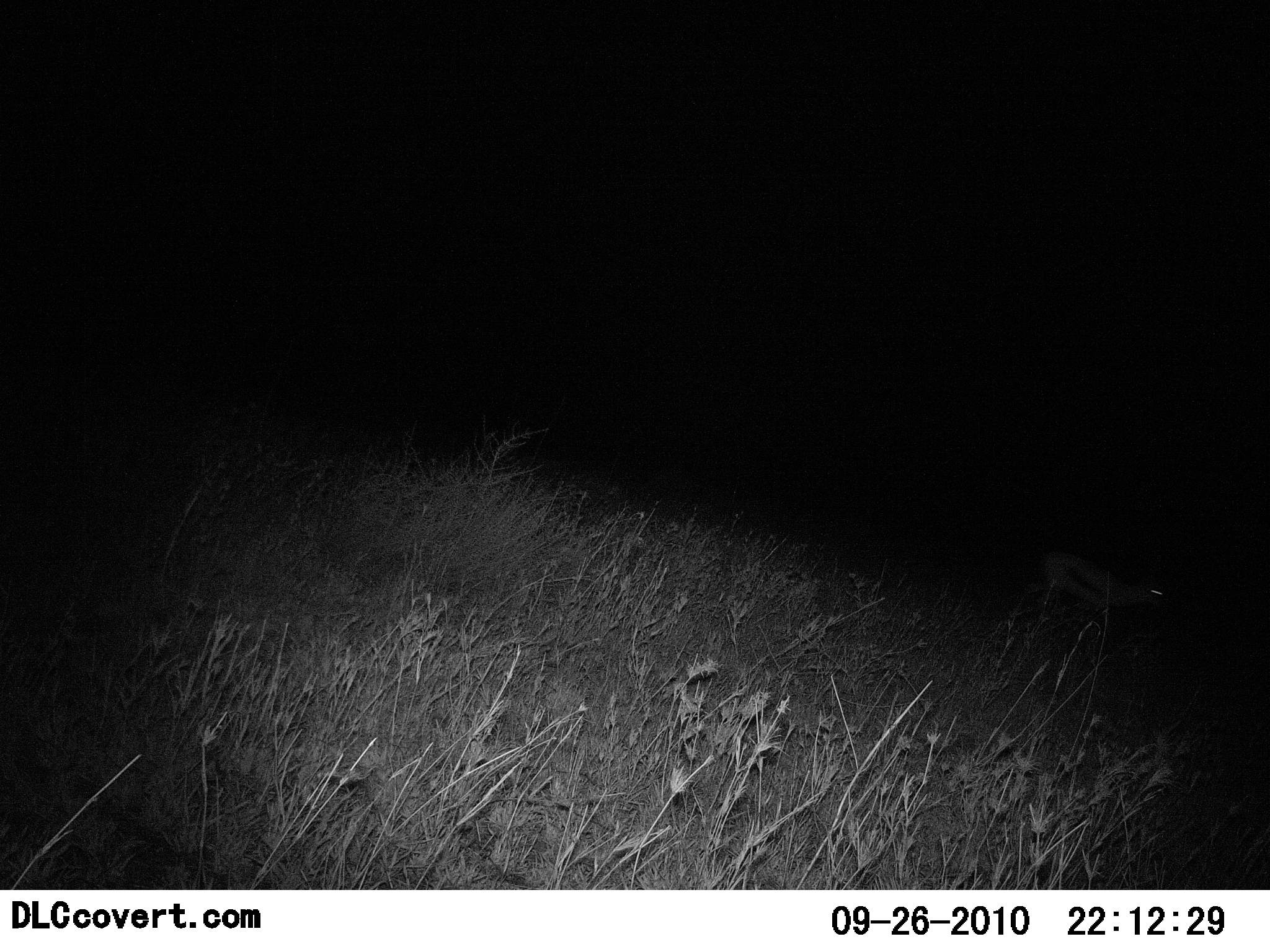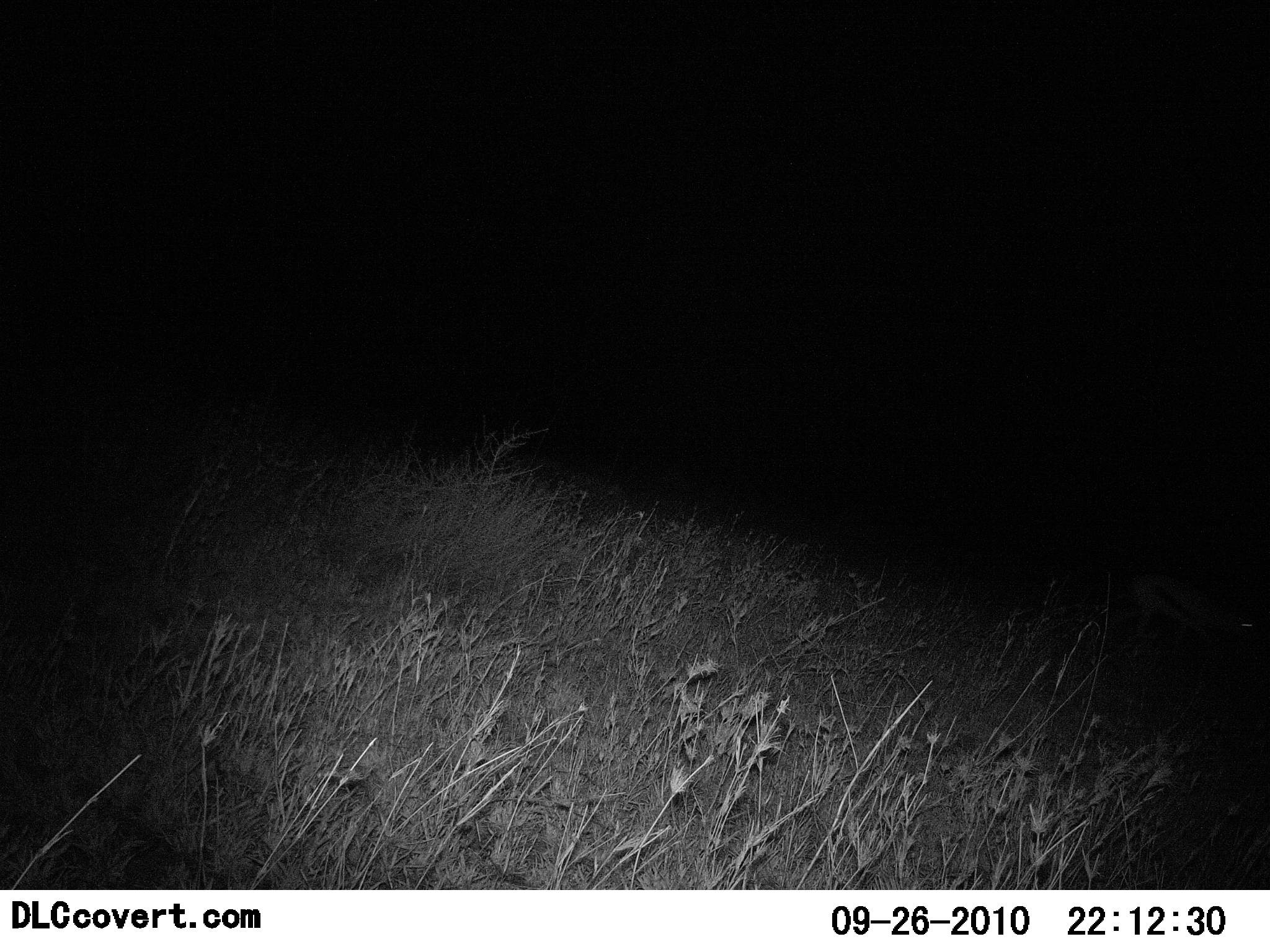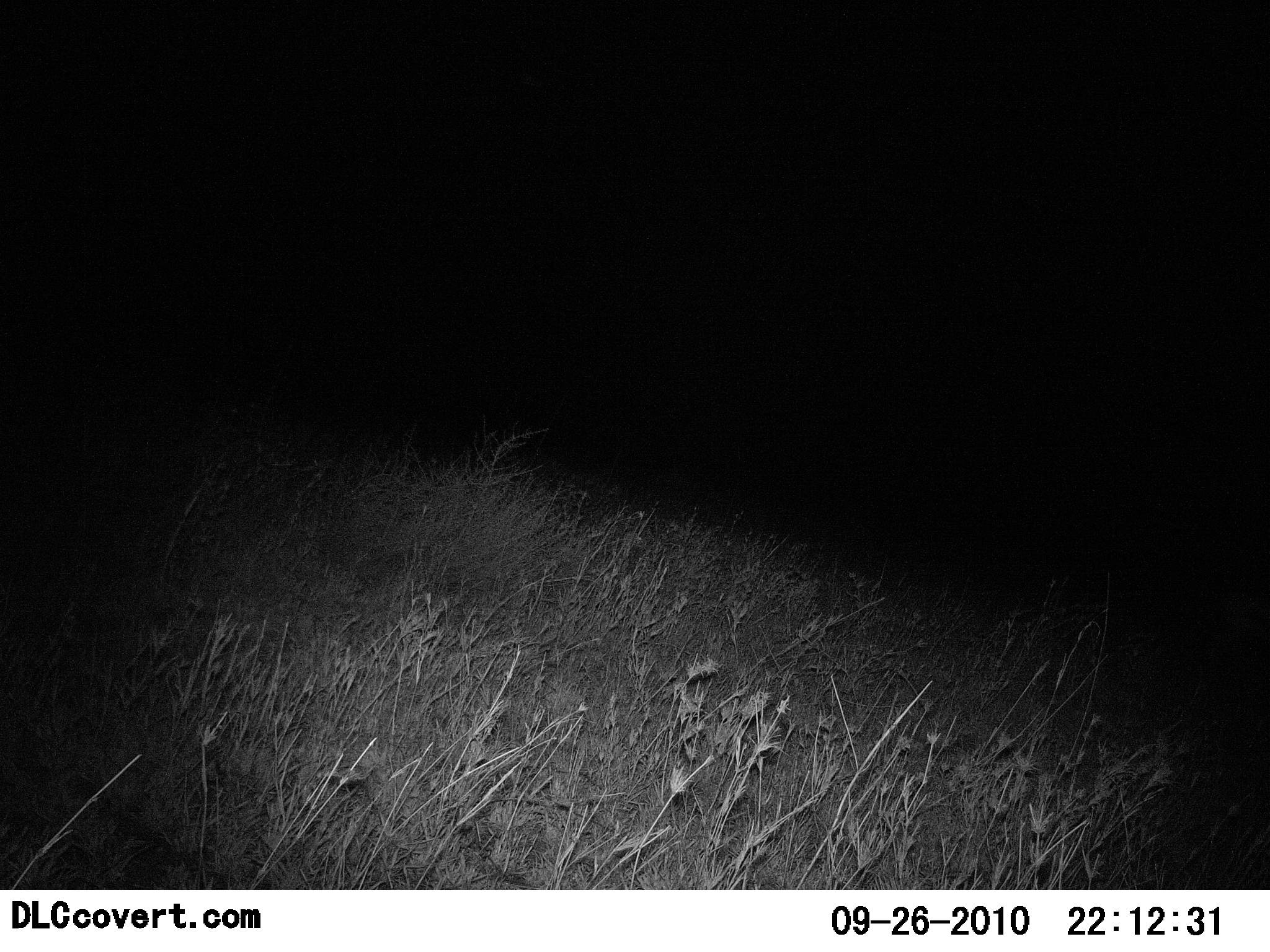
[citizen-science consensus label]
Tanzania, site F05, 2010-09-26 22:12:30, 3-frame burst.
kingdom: Animalia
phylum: Chordata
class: Mammalia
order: Artiodactyla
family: Bovidae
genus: Eudorcas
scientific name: Eudorcas thomsonii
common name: thomson's gazelle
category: gazellethomsons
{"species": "gazellethomsons (thomson's gazelle) (Eudorcas thomsonii)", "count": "1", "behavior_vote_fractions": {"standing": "10%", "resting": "0%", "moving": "90%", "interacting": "0%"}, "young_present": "0%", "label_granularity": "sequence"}